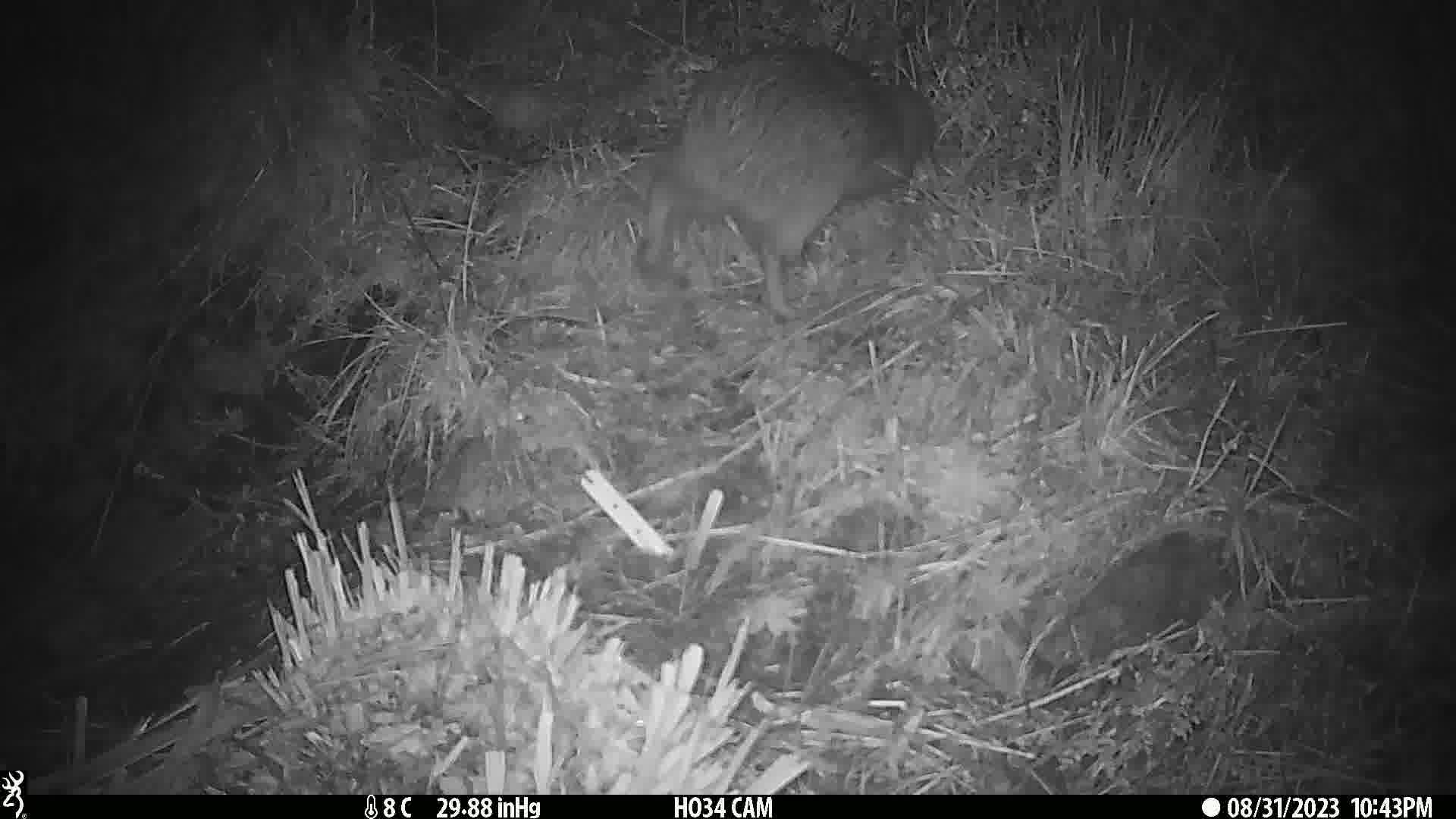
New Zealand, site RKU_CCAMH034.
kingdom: Animalia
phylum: Chordata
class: Aves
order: Apterygiformes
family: Apterygidae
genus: Apteryx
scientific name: Apteryx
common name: kiwi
Kiwi (Apteryx).